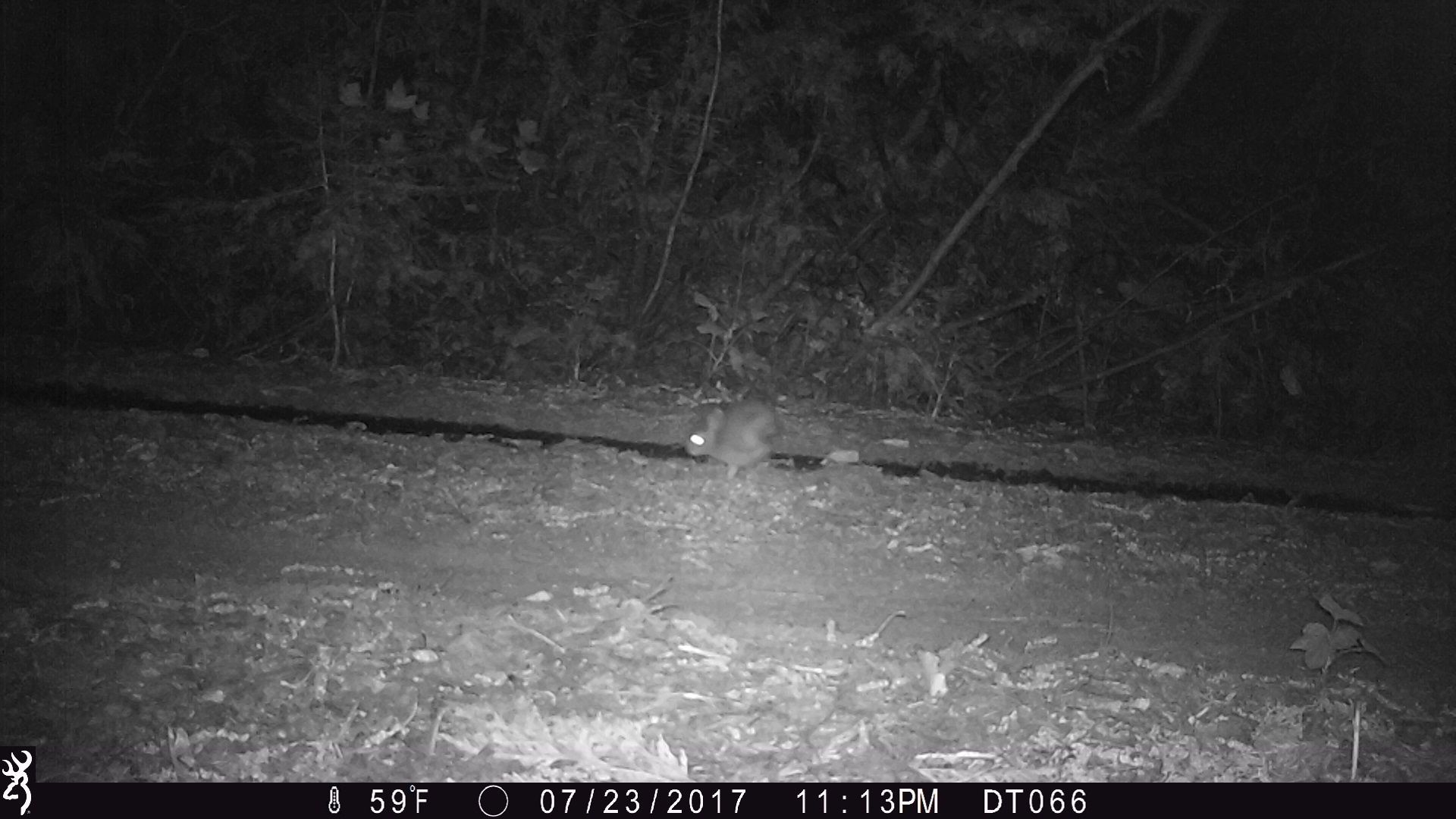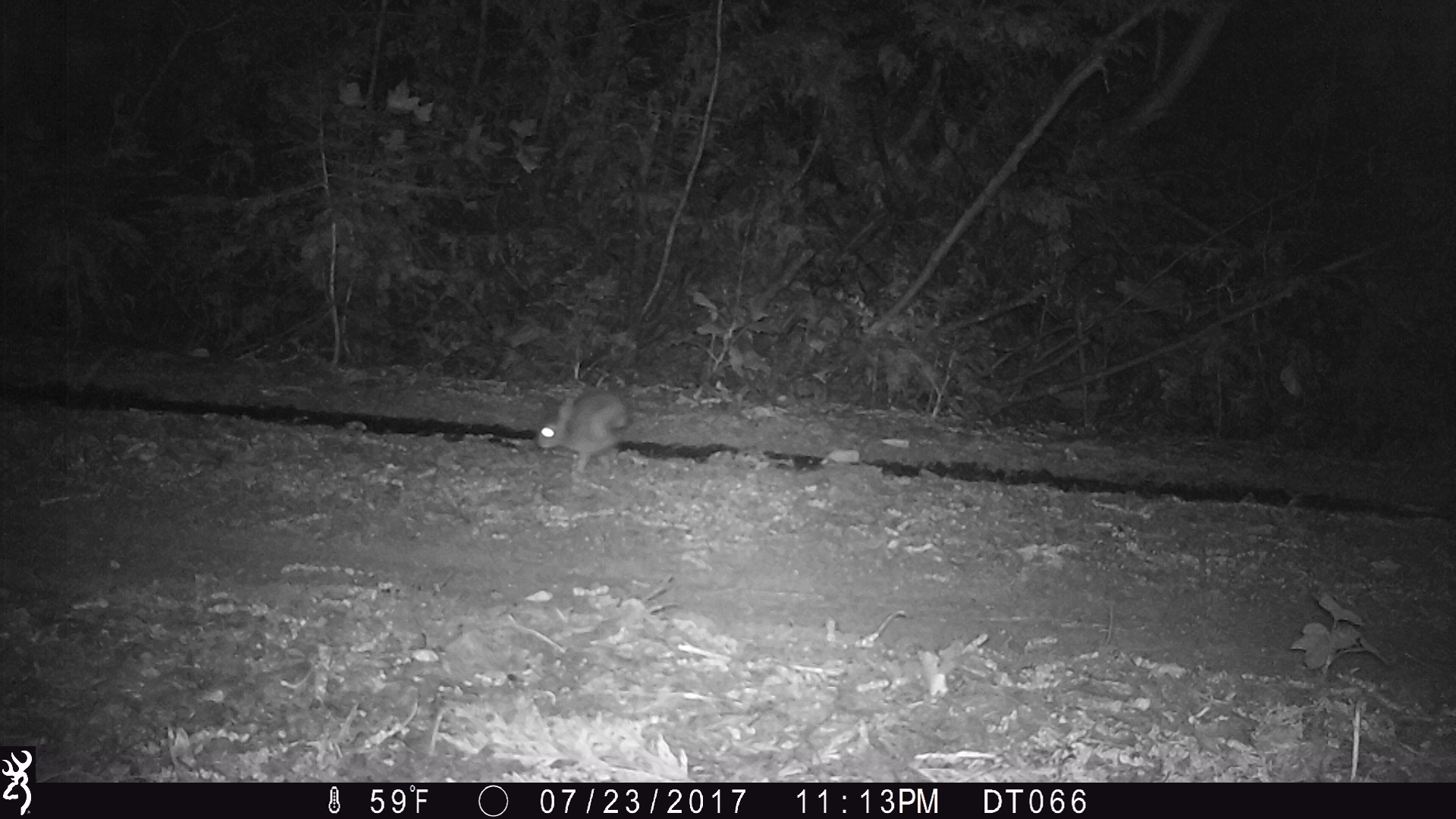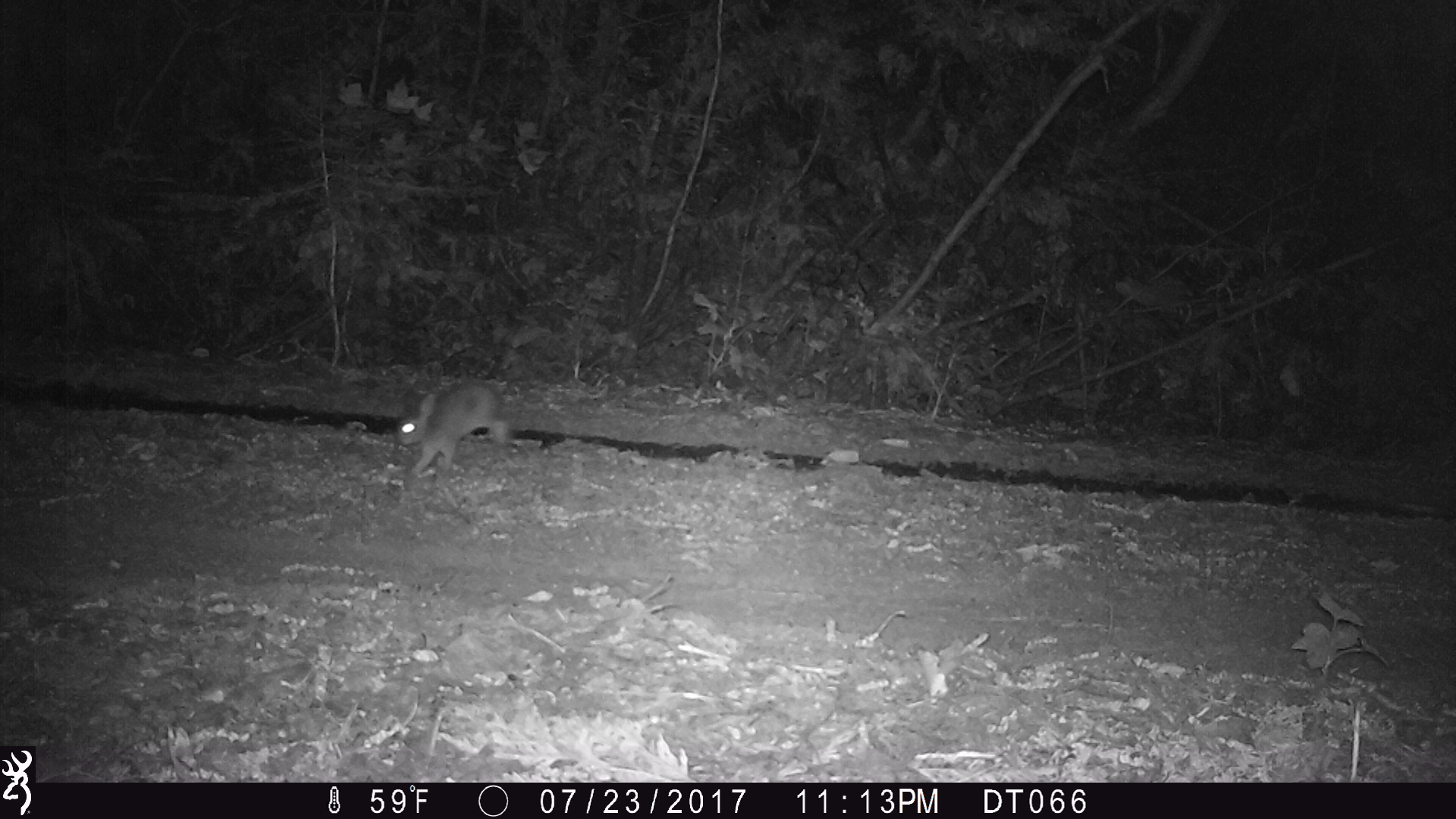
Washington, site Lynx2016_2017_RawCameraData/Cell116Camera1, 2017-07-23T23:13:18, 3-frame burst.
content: unidentified animal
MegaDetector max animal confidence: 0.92